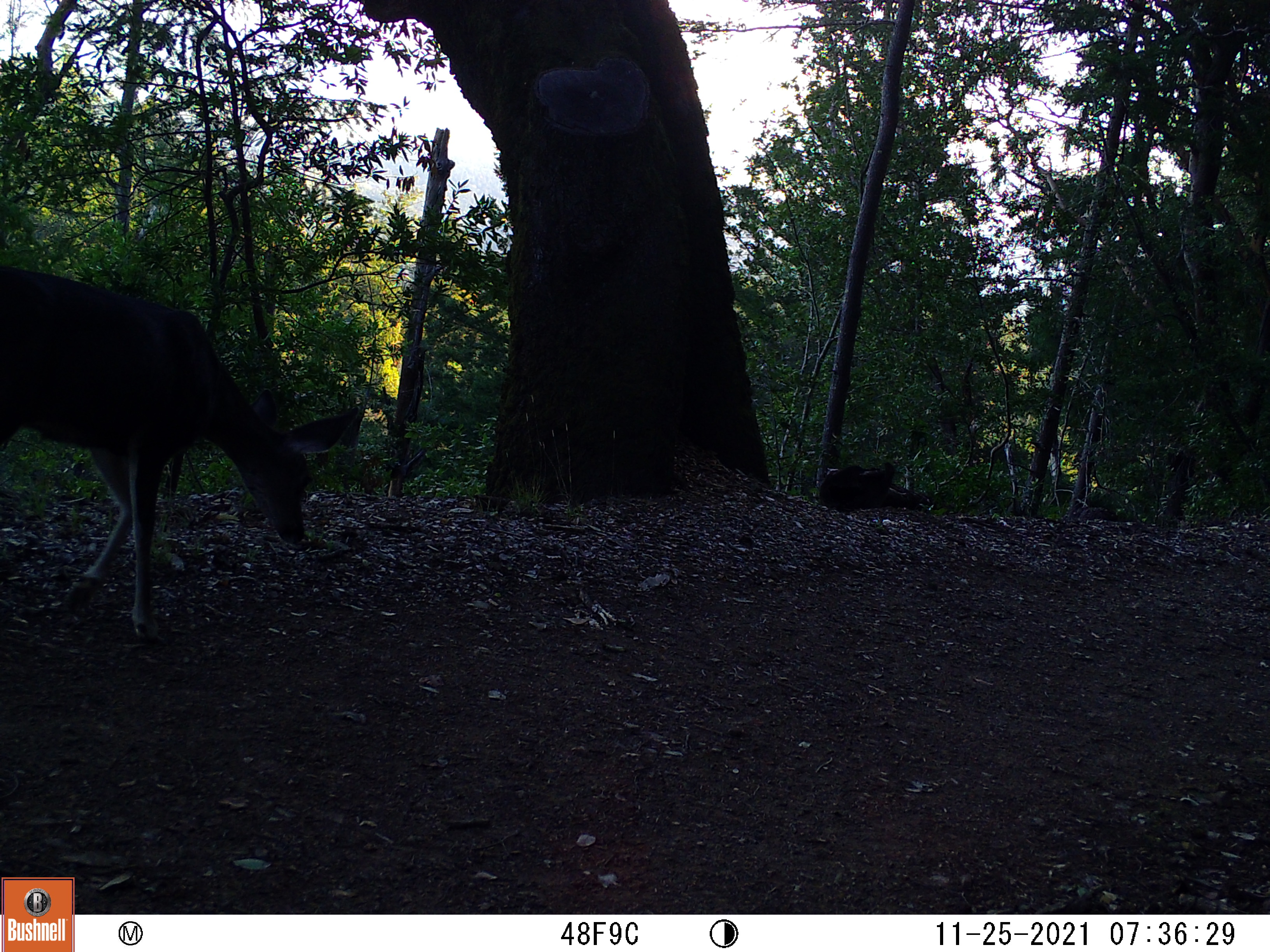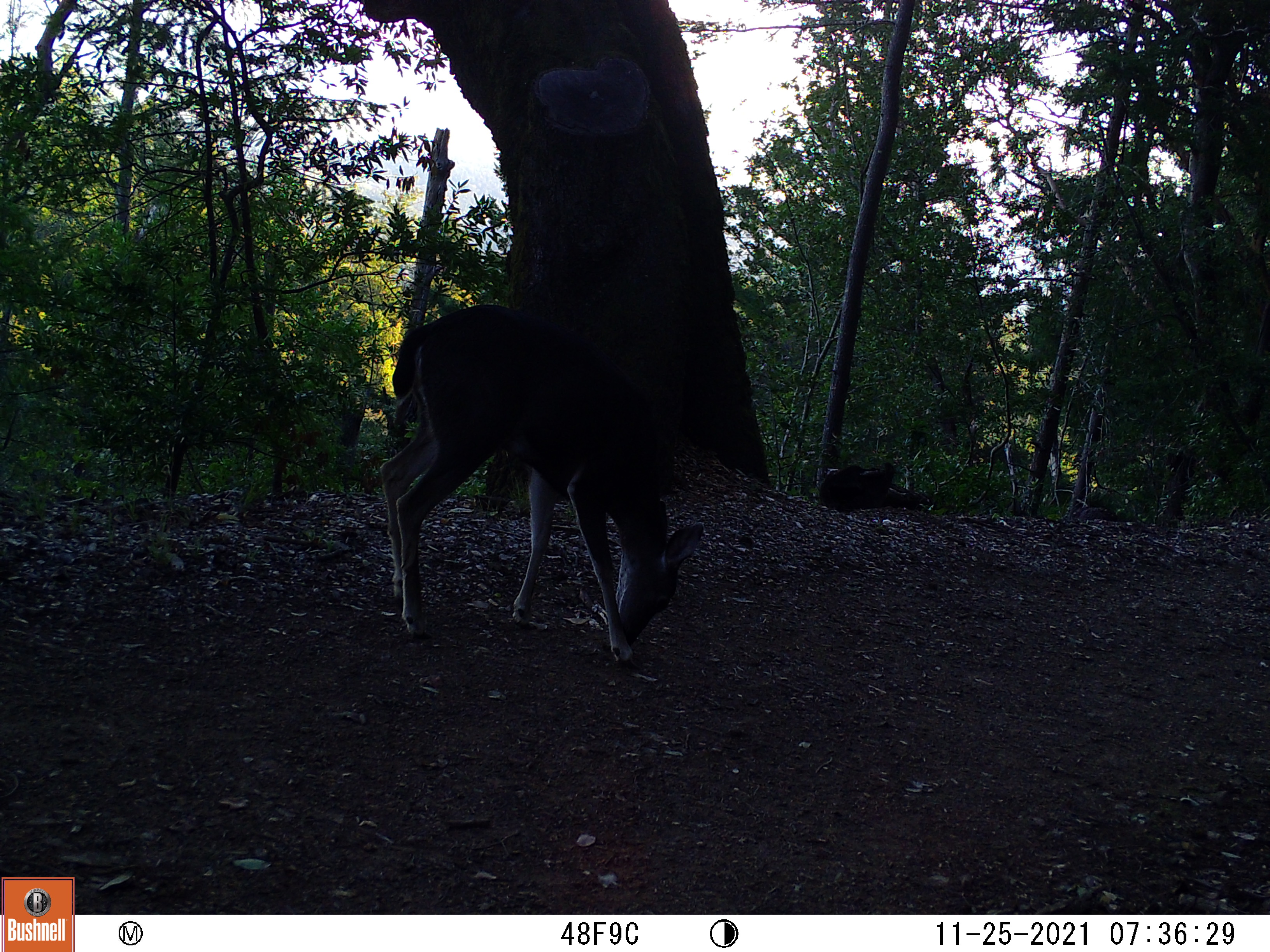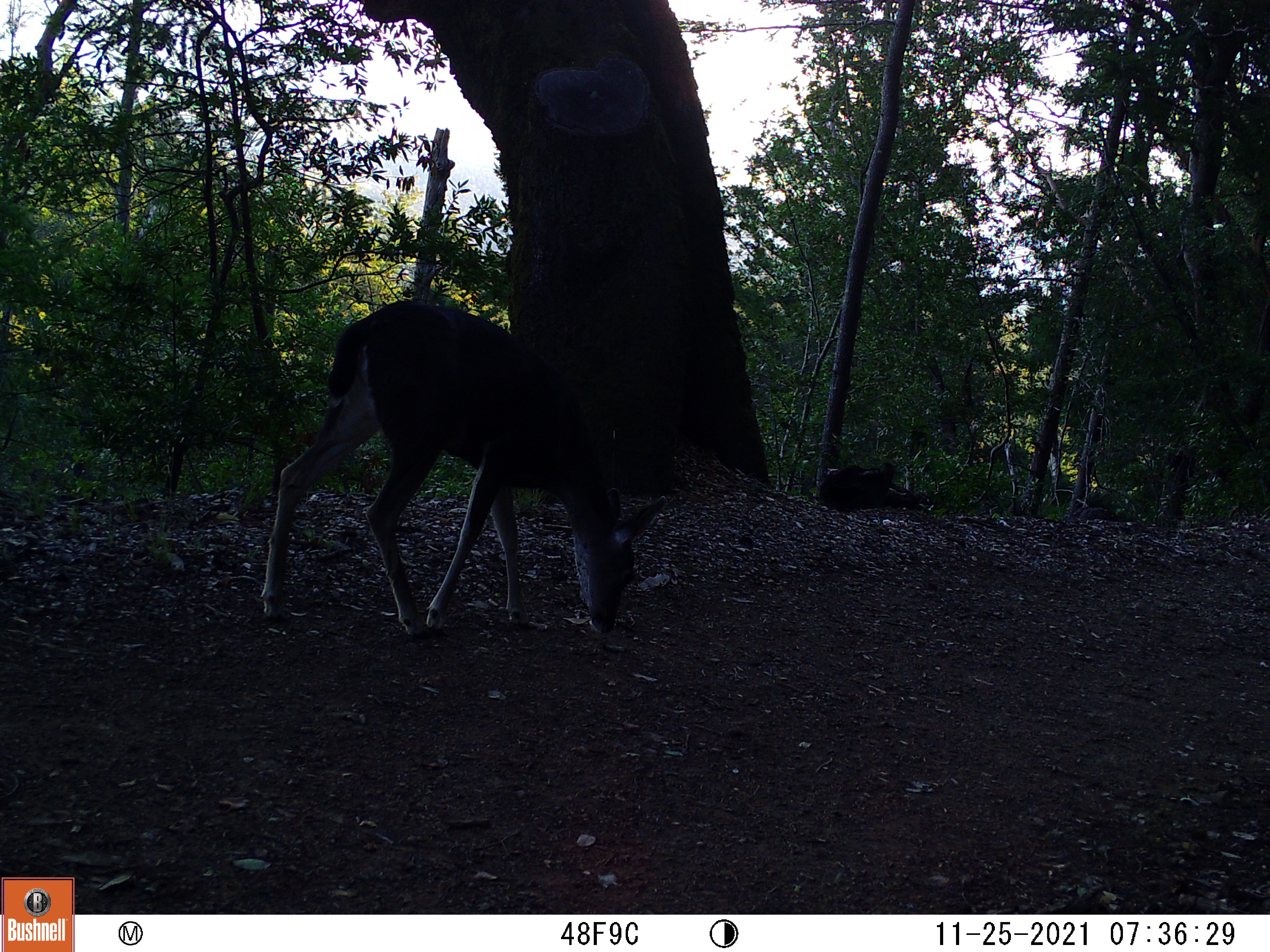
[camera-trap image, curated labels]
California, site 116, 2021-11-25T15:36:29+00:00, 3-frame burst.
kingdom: Animalia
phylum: Chordata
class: Mammalia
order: Artiodactyla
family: Cervidae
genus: Odocoileus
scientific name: Odocoileus hemionus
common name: mule deer